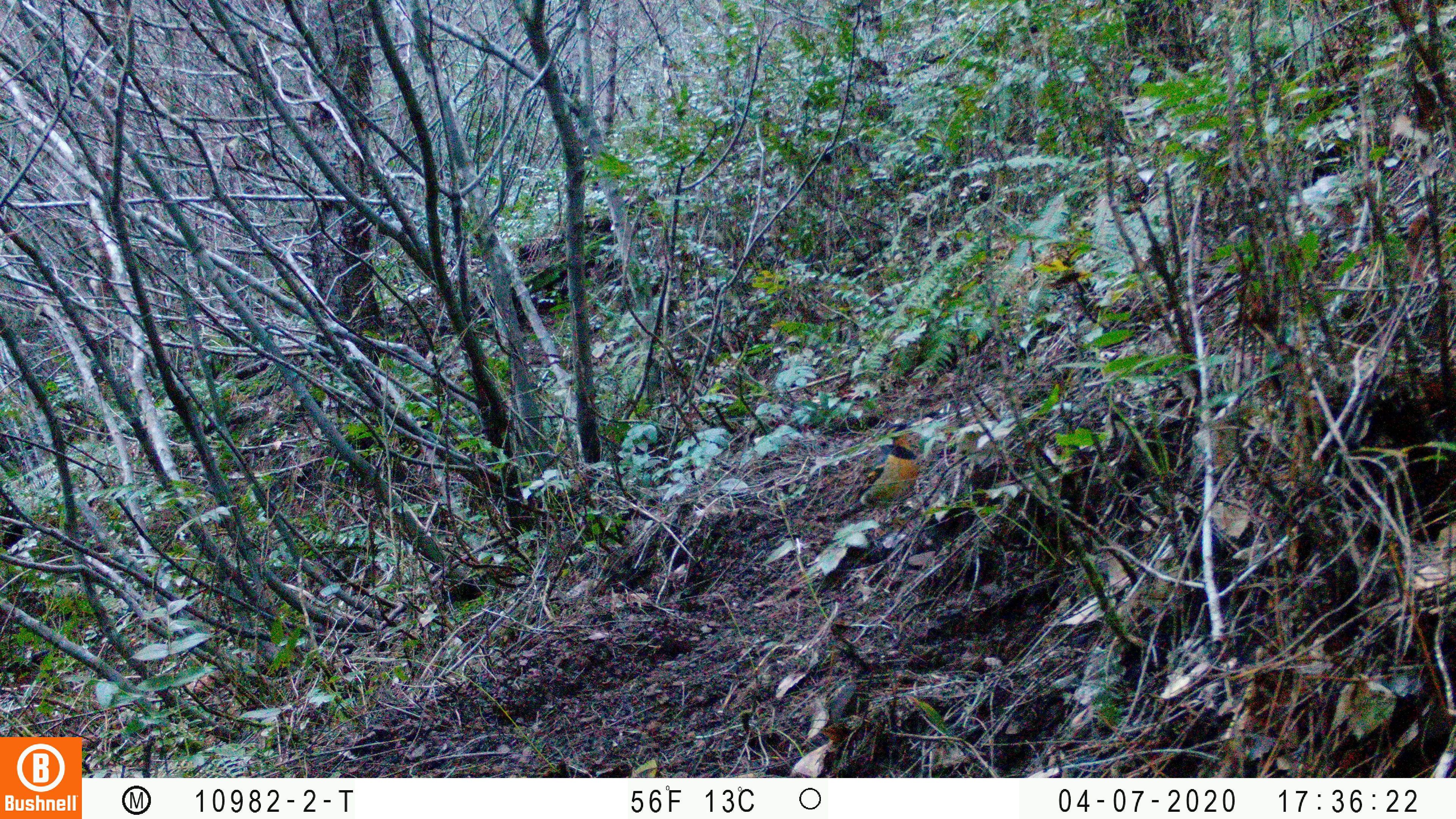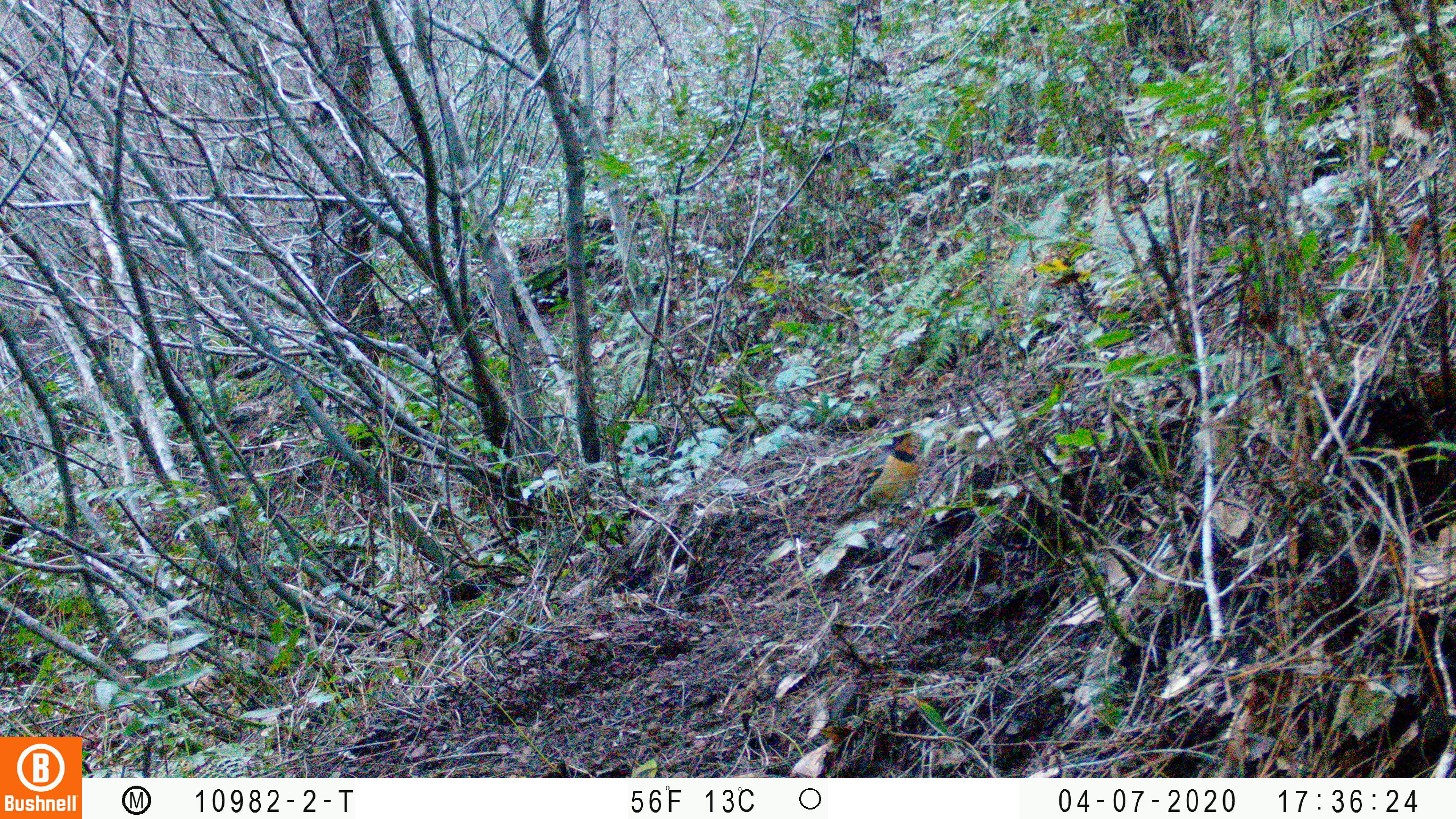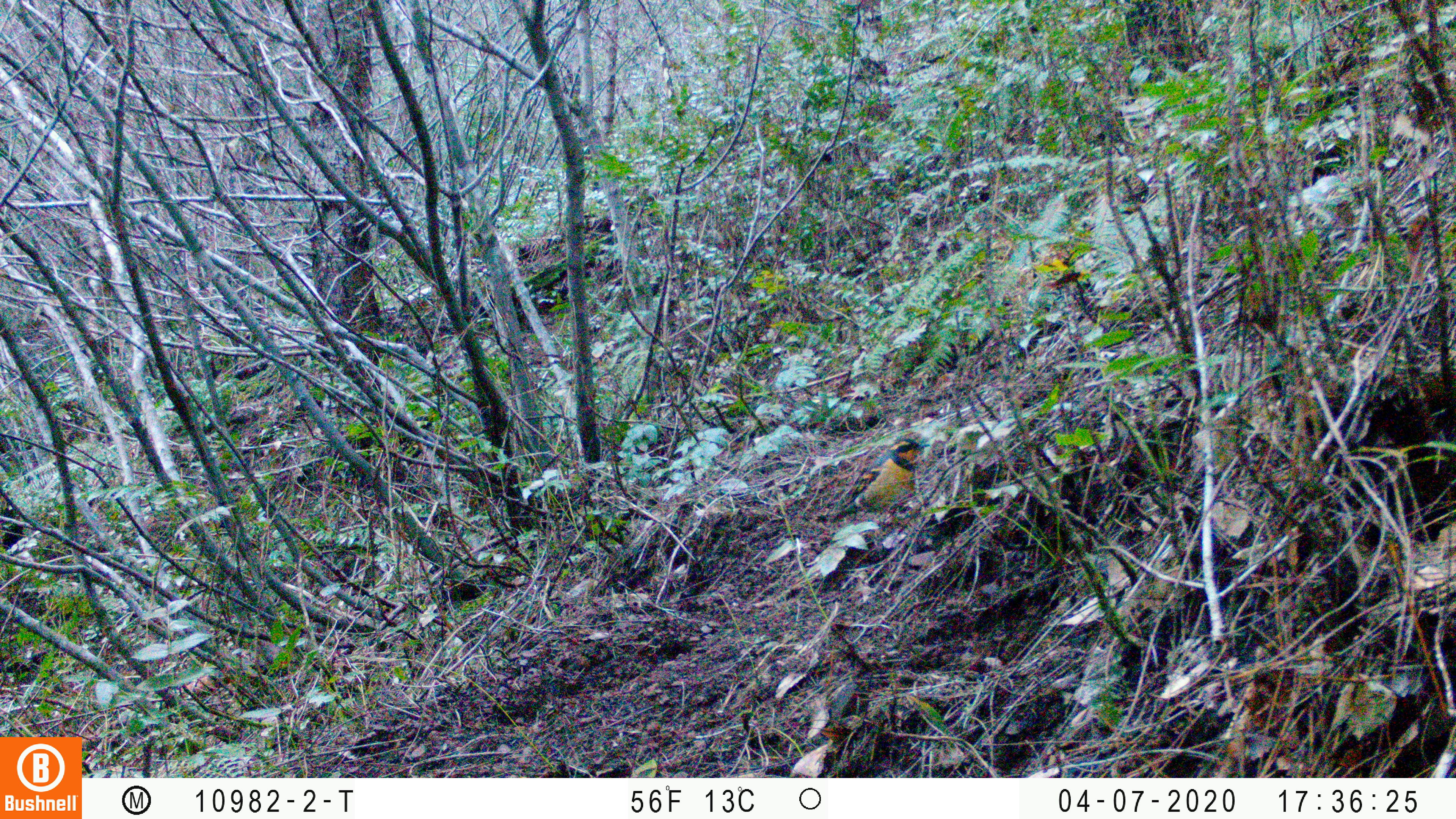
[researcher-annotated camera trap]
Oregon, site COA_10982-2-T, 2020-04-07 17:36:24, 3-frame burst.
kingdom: Animalia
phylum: Chordata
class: Aves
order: Passeriformes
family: Turdidae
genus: Ixoreus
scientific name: Ixoreus naevius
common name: varied thrush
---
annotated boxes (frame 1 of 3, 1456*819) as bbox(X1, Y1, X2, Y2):
varied thrush: bbox(847, 424, 920, 522)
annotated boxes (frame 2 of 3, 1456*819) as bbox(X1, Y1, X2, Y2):
varied thrush: bbox(845, 424, 918, 514)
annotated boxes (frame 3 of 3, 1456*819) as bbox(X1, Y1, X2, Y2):
varied thrush: bbox(839, 431, 924, 523)